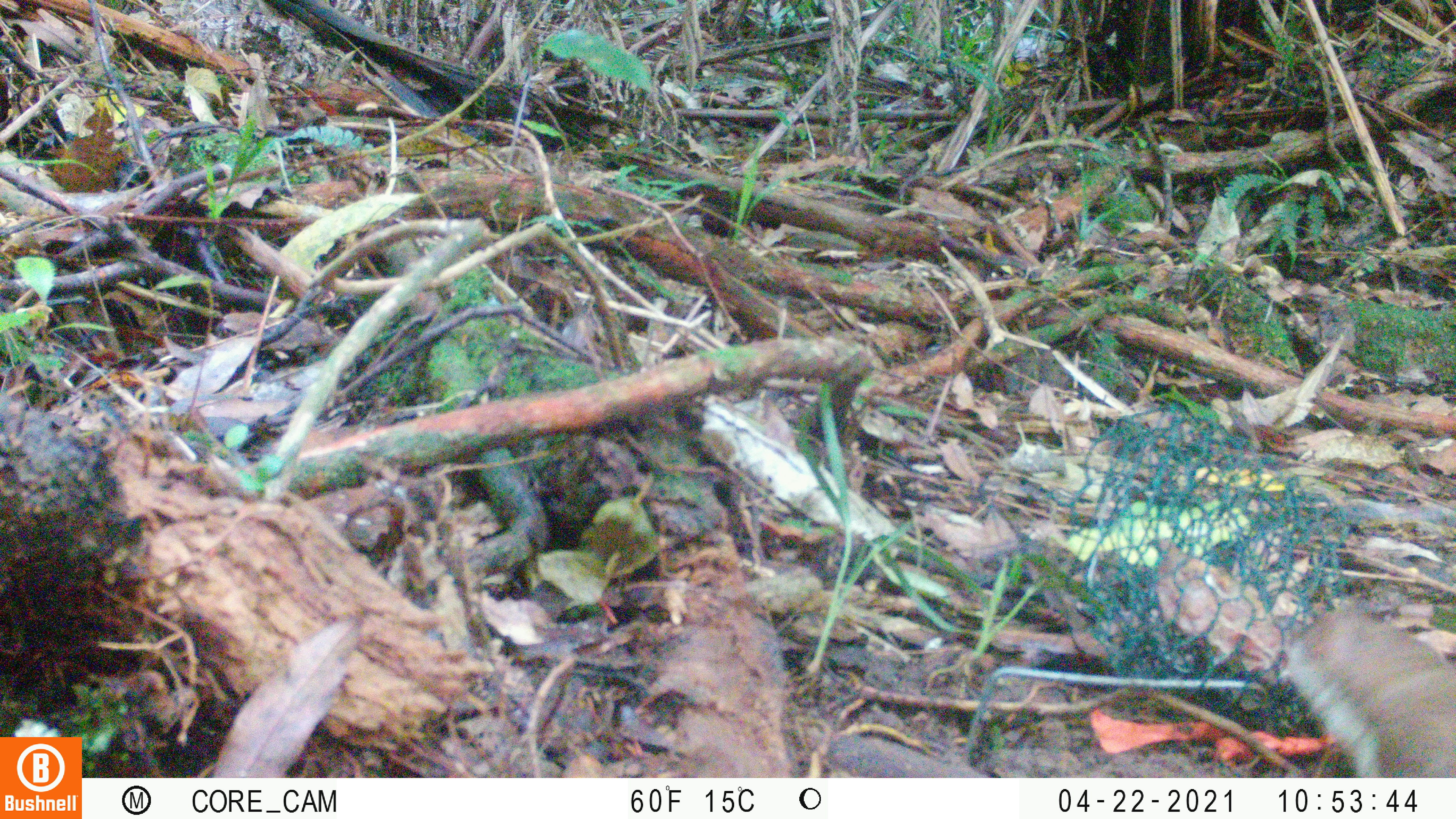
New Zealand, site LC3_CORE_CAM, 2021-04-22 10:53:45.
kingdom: Animalia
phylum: Chordata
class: Mammalia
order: Carnivora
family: Mustelidae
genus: Mustela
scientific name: Mustela erminea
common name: stoat